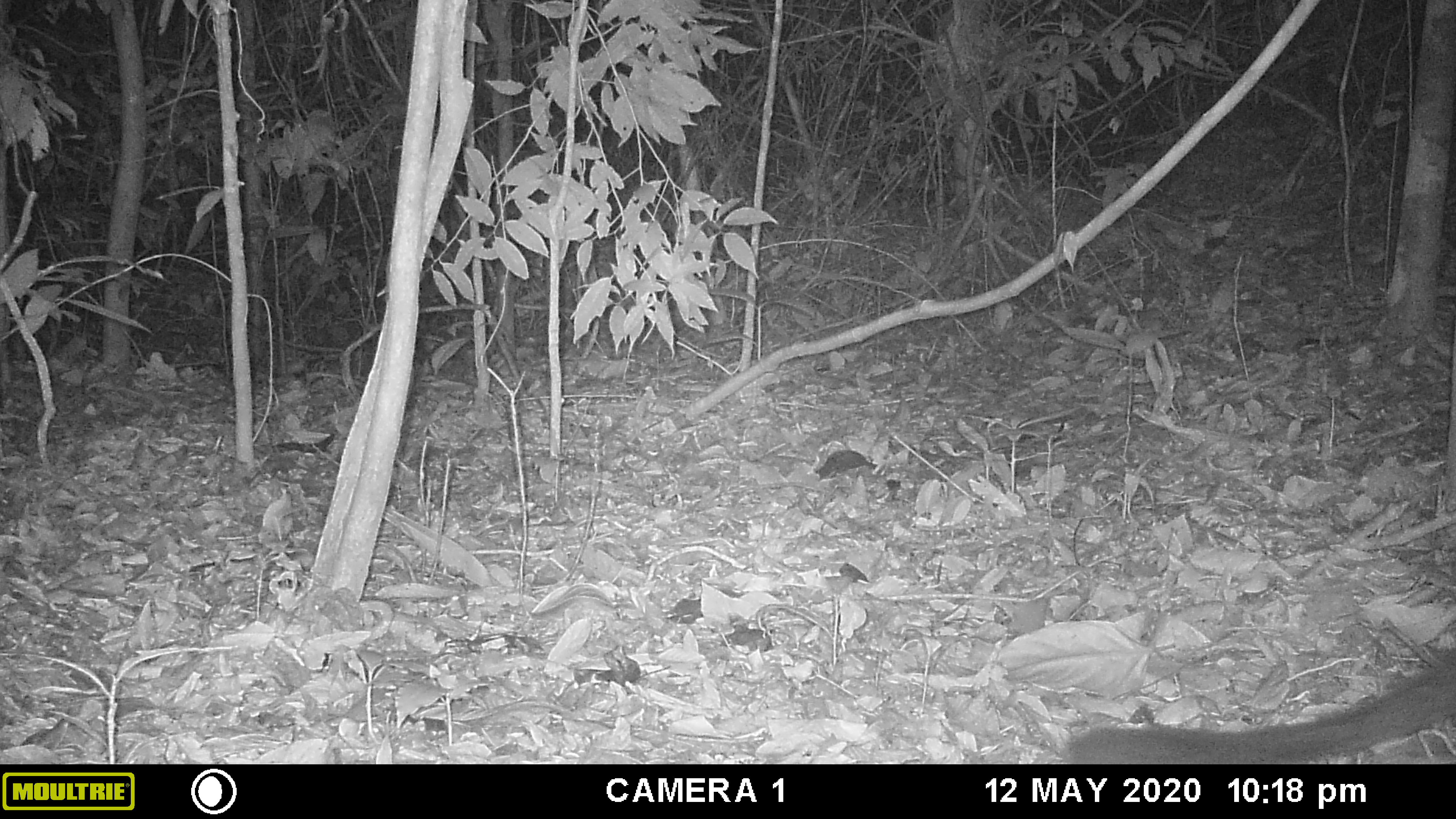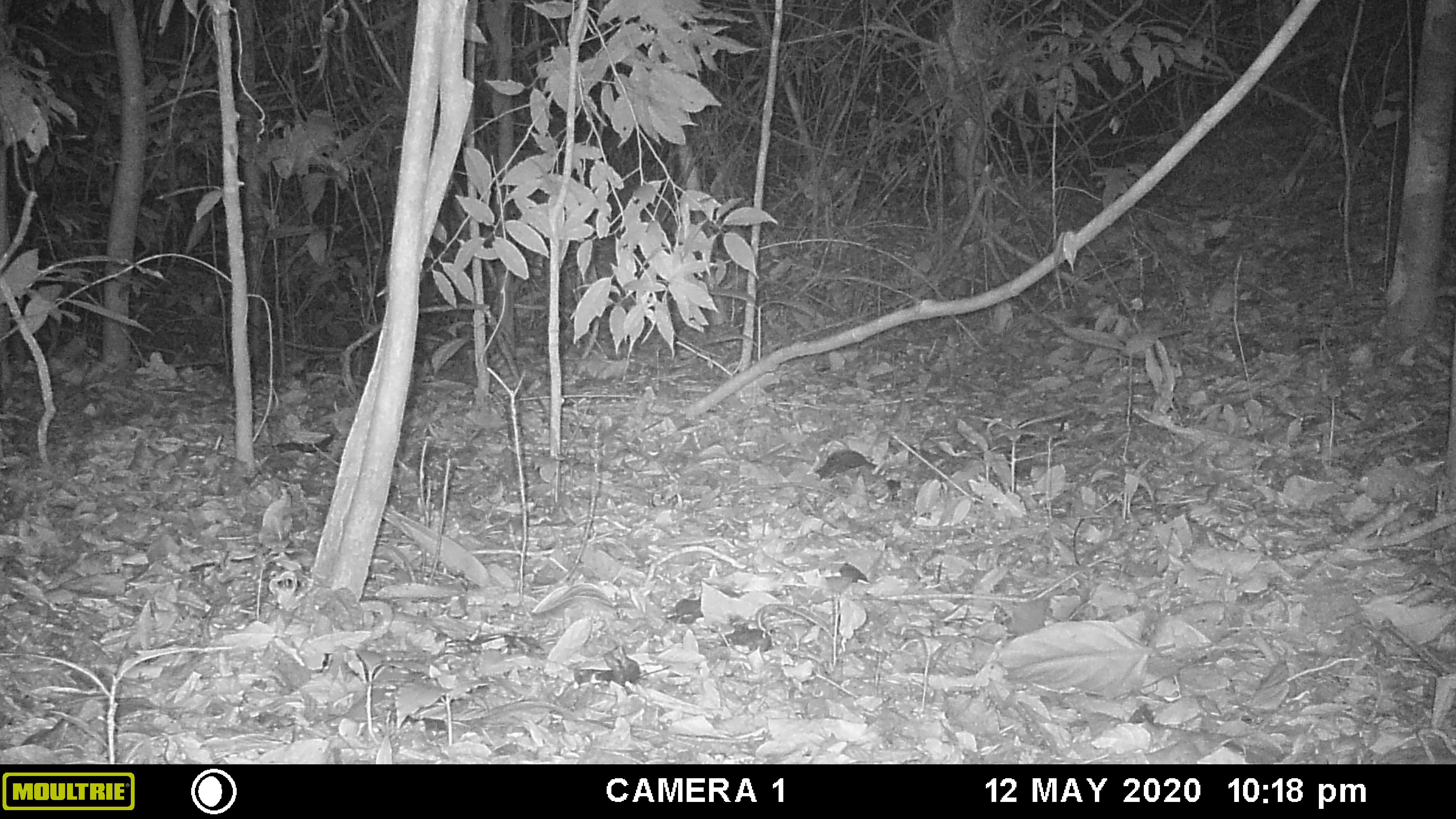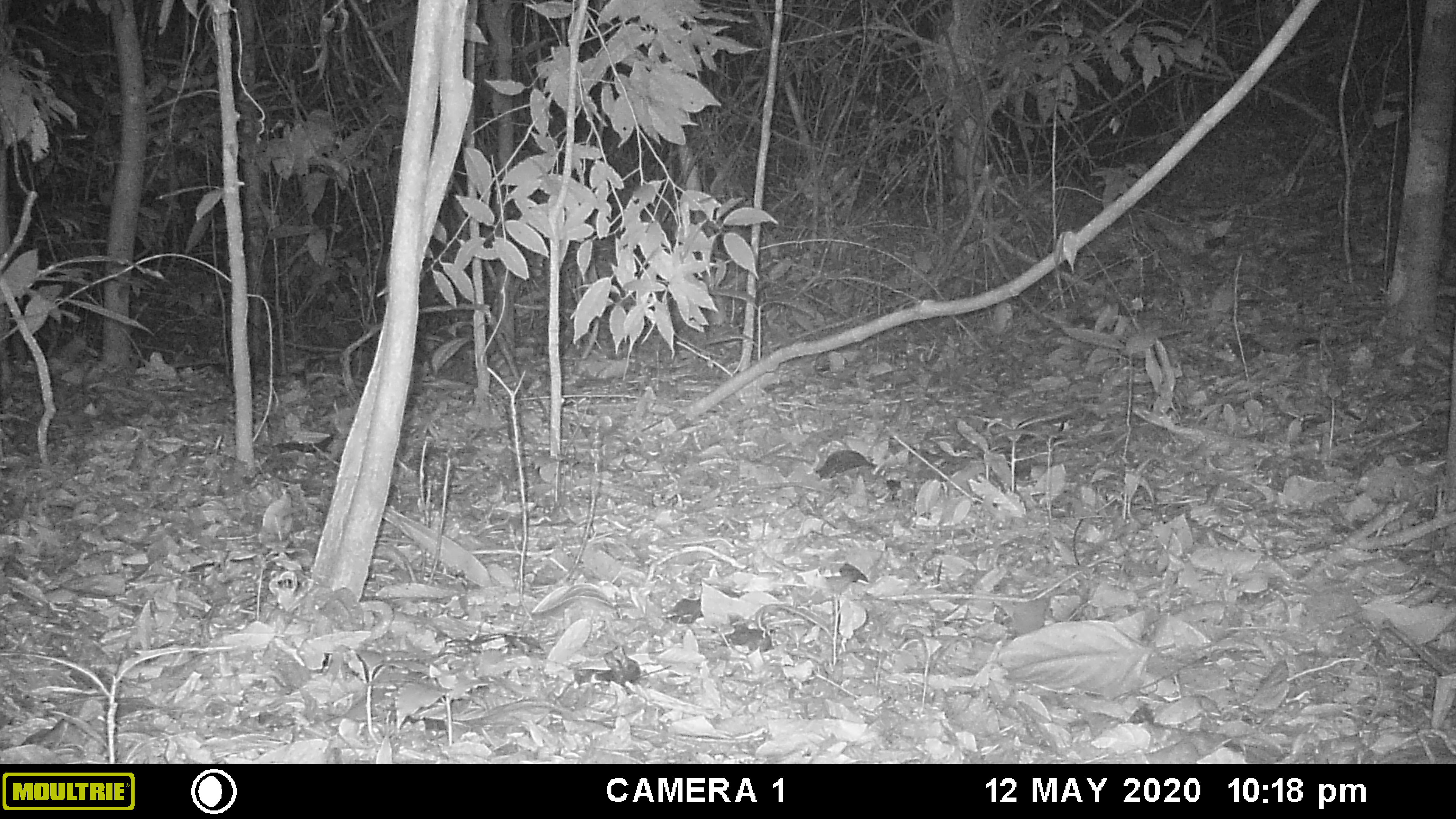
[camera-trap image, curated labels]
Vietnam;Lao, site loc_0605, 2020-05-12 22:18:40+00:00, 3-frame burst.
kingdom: Animalia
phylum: Chordata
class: Mammalia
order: Carnivora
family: Viverridae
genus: Paguma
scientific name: Paguma larvata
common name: masked palm civet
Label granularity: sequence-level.